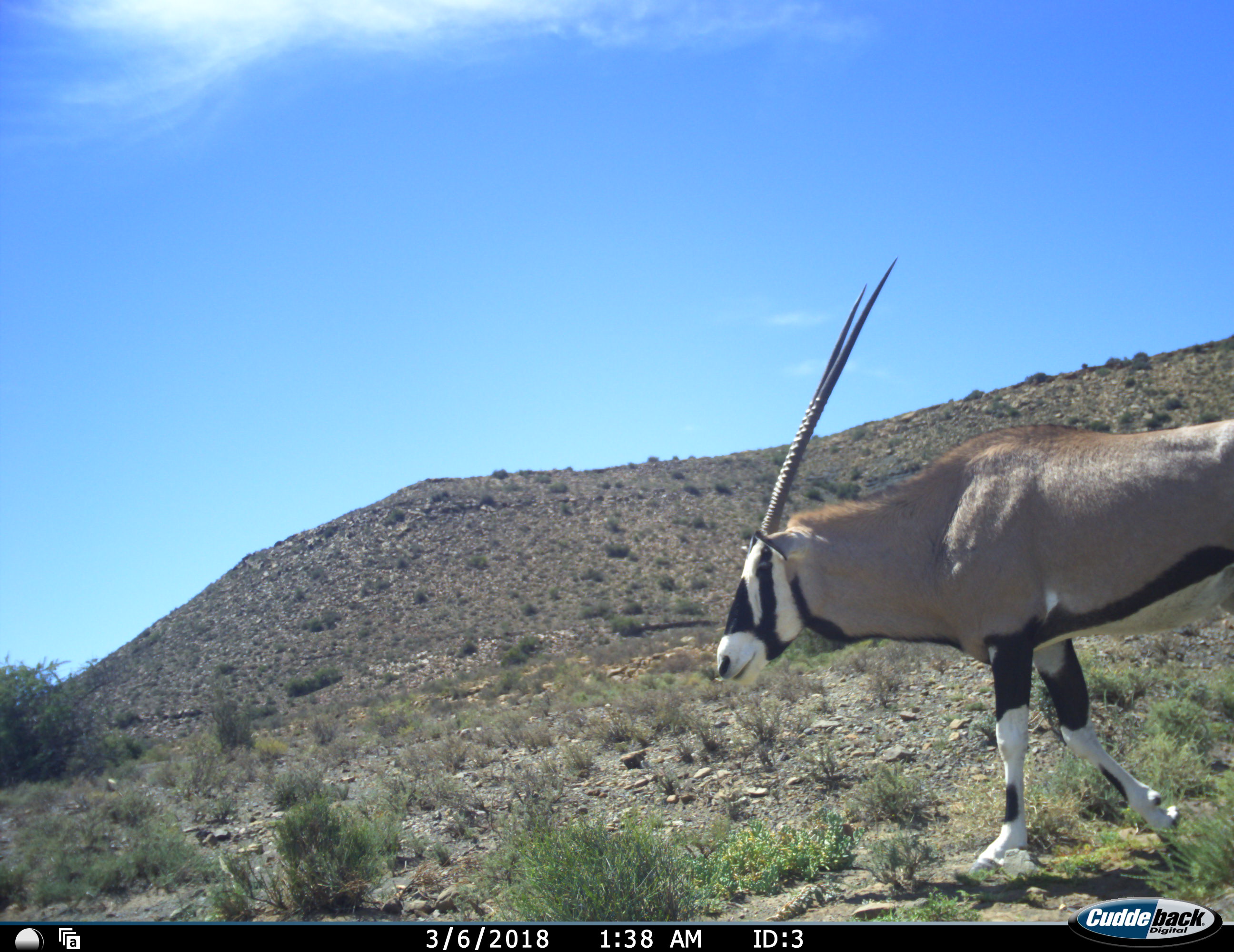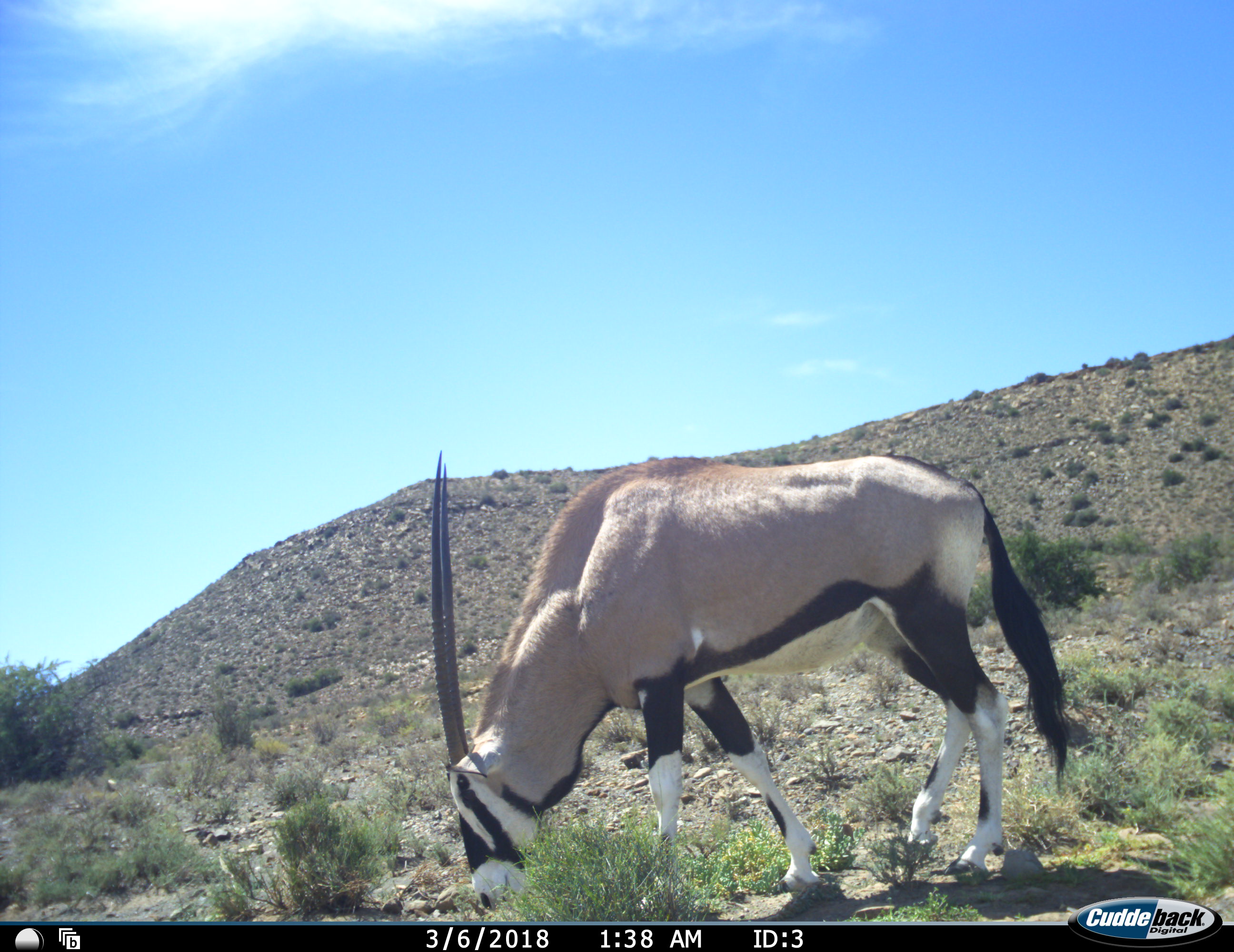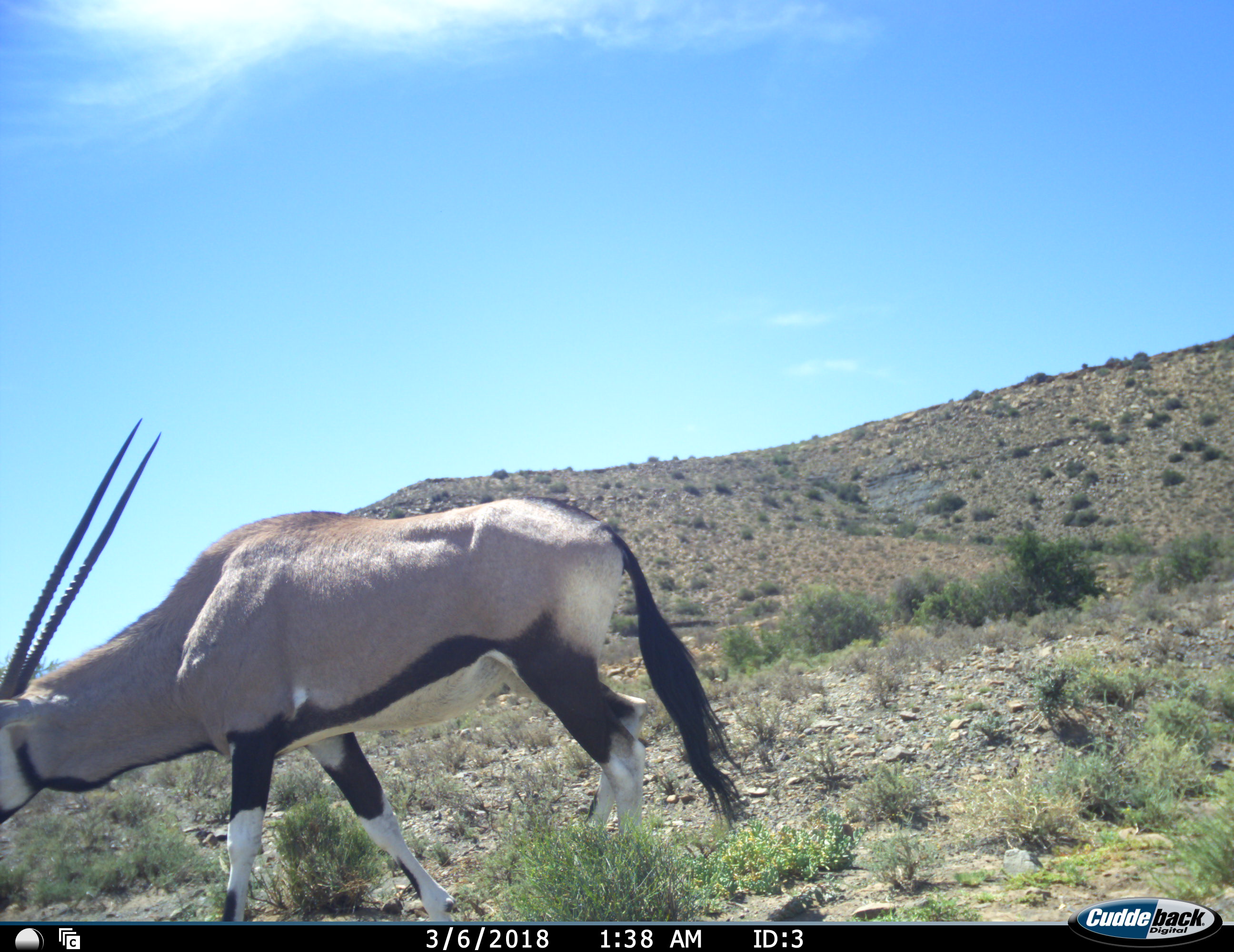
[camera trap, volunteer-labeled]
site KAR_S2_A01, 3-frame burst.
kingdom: Animalia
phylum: Chordata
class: Mammalia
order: Artiodactyla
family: Bovidae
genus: Oryx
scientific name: Oryx gazella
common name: gemsbok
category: oryx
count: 1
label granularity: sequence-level